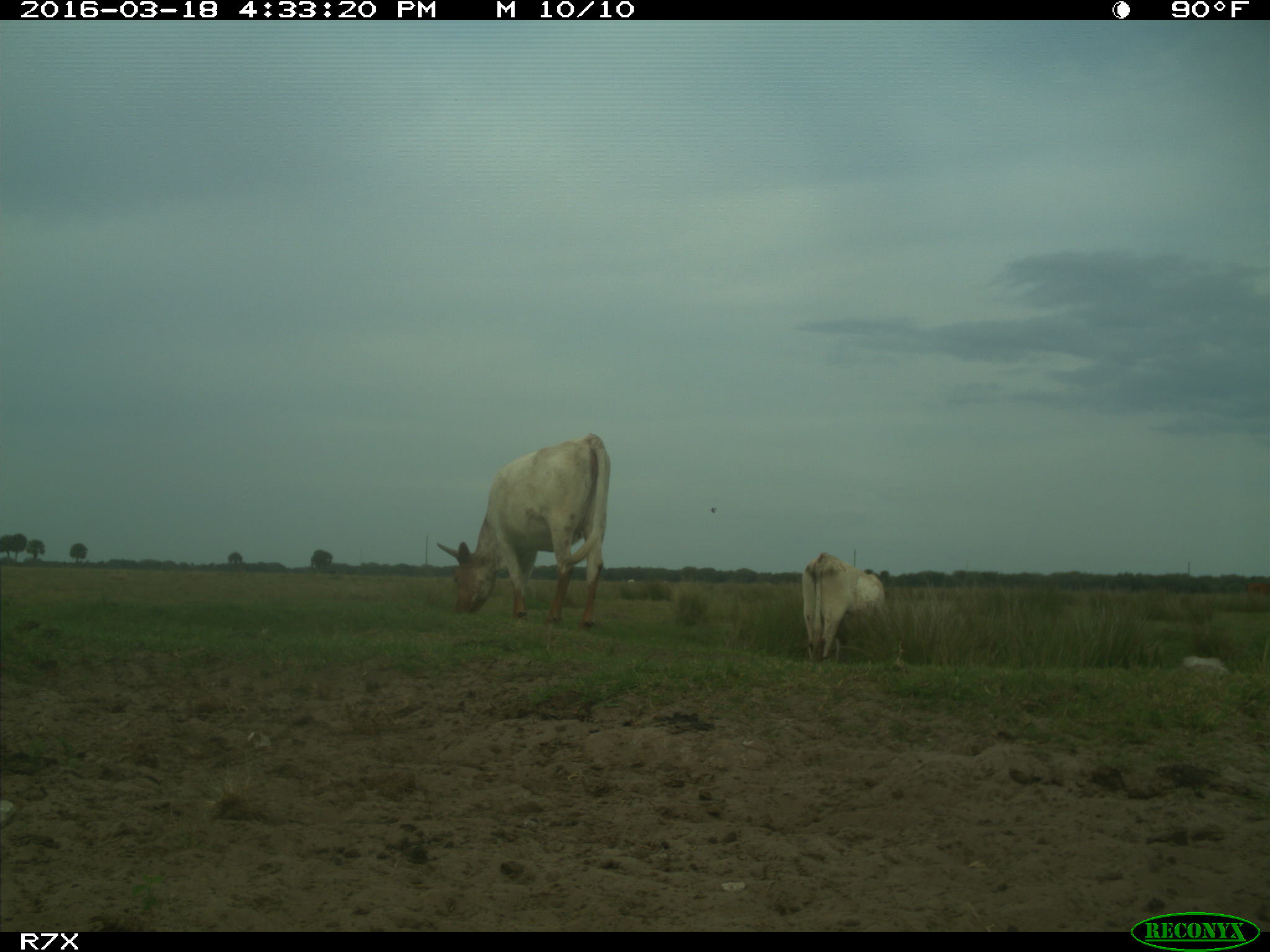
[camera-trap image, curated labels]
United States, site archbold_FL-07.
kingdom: Animalia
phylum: Chordata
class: Mammalia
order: Artiodactyla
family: Bovidae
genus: Bos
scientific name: Bos taurus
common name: domestic cow